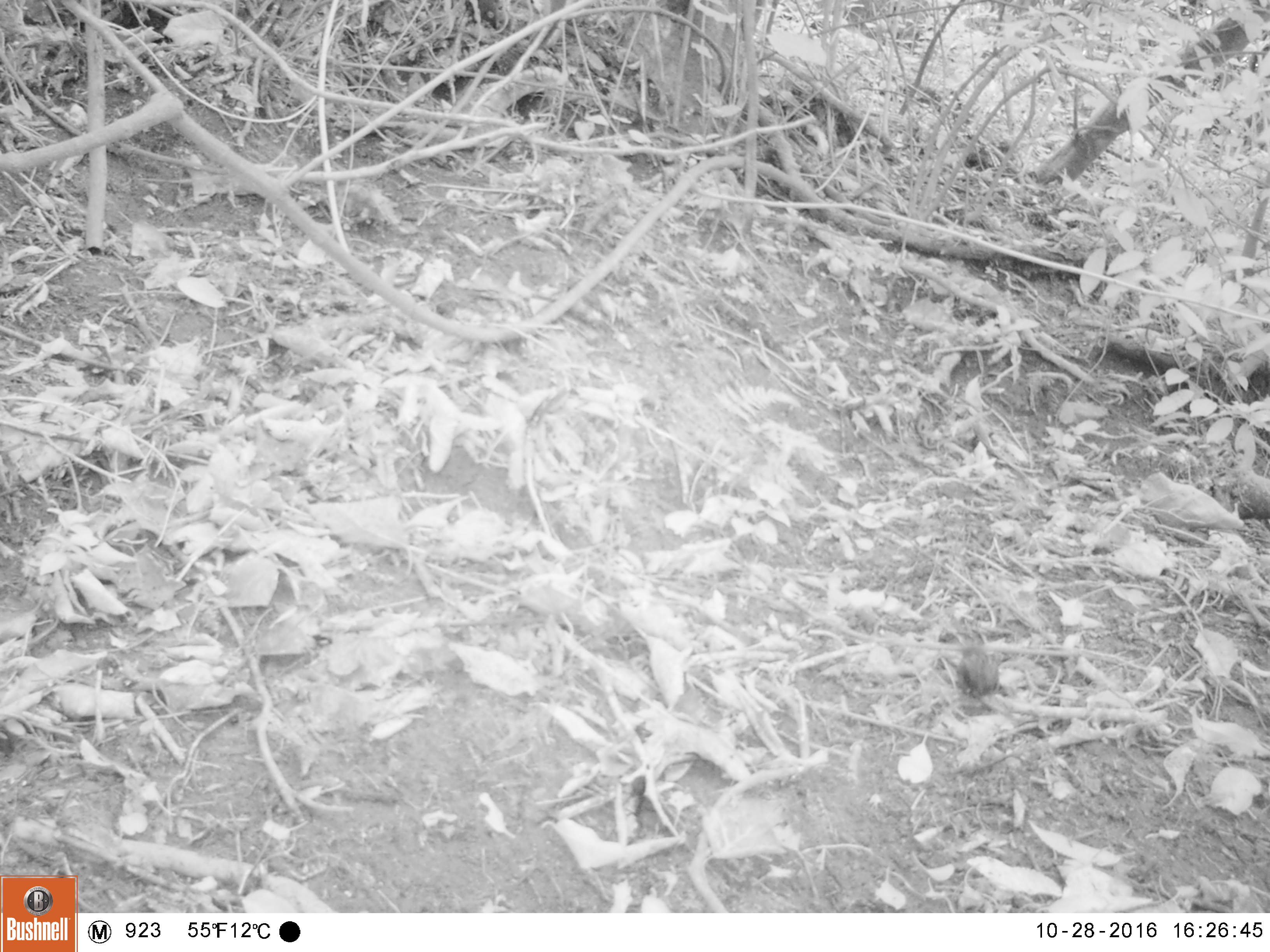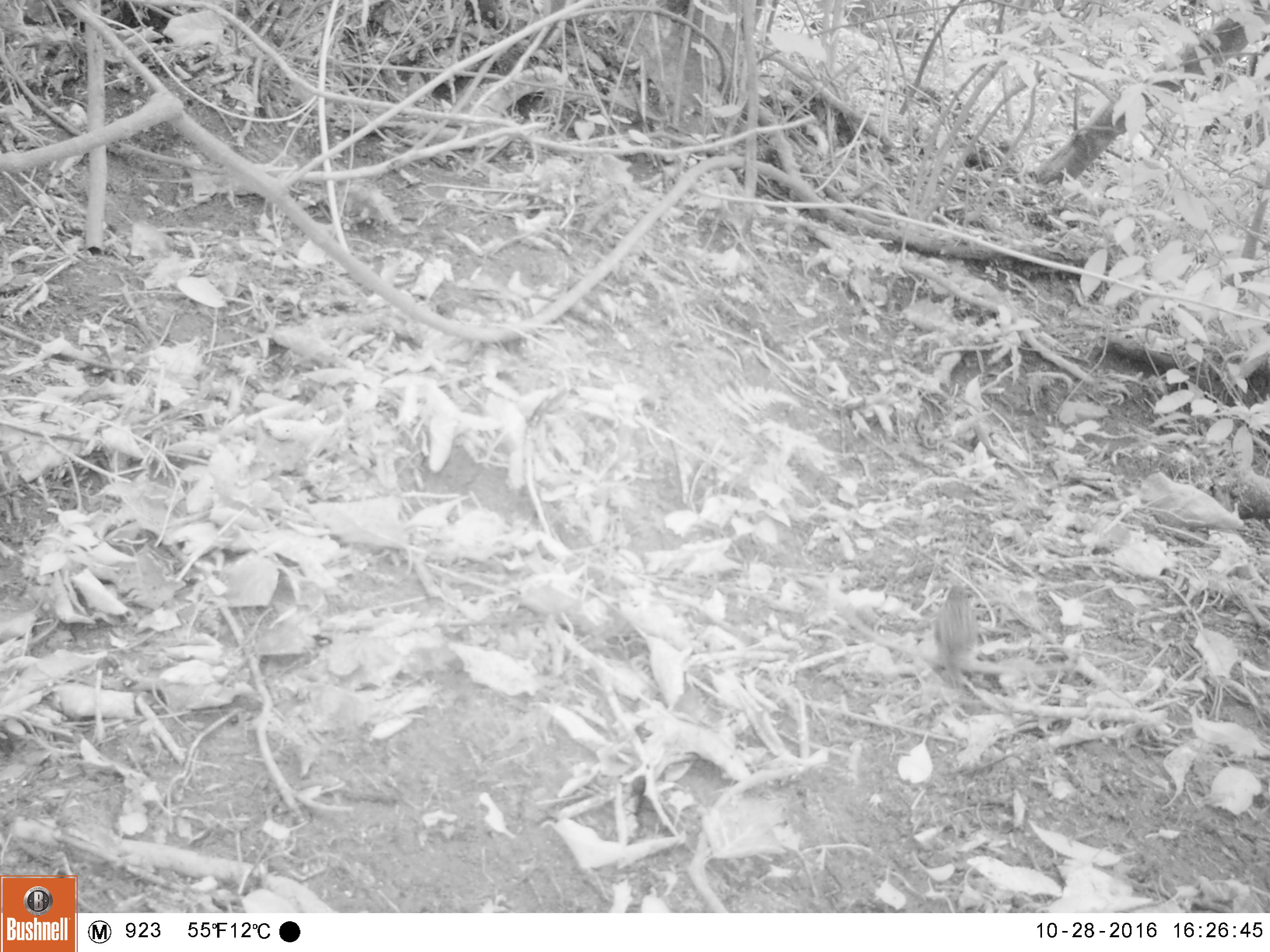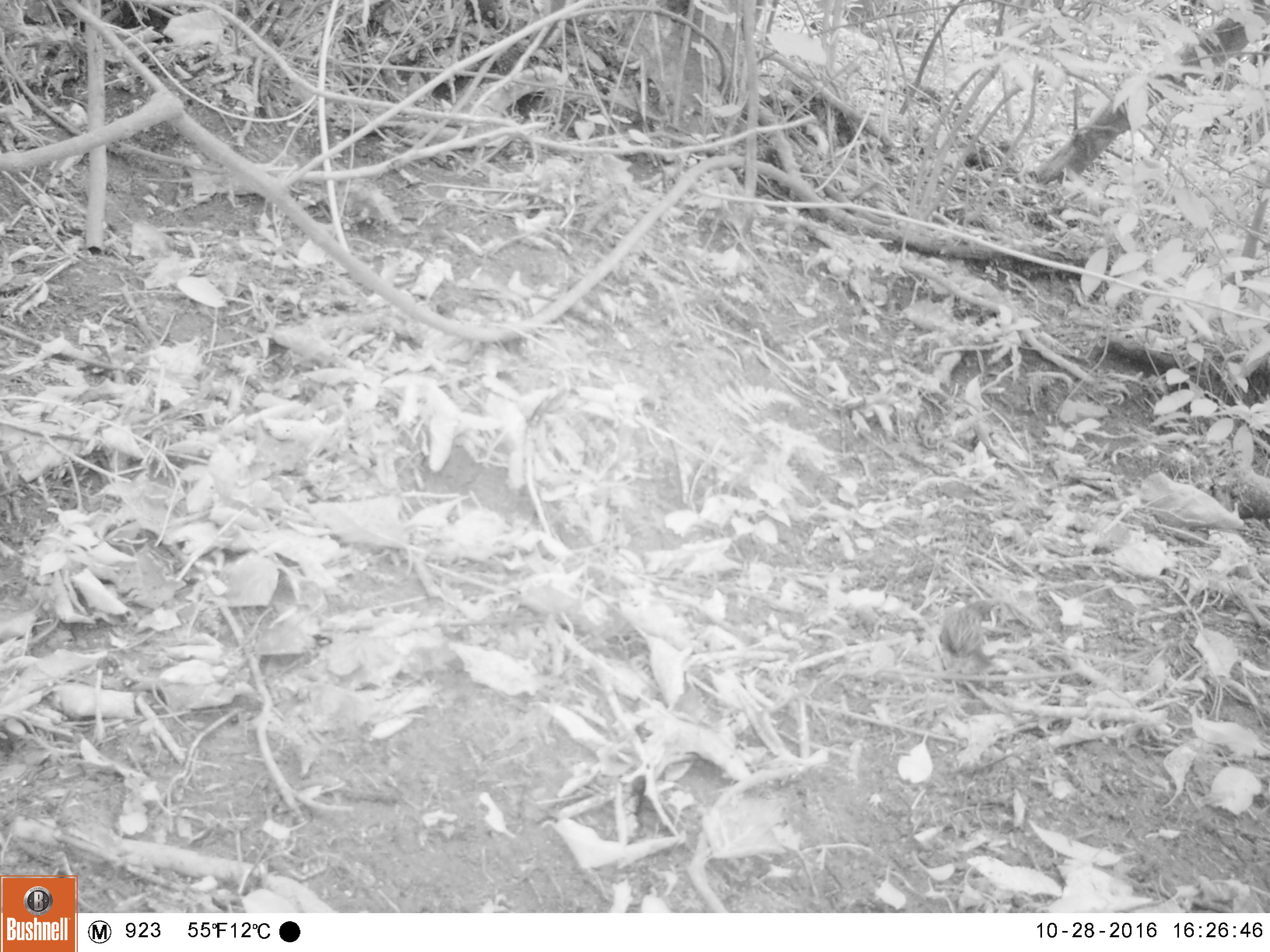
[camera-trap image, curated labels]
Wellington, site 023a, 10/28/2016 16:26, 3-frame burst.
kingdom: Animalia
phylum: Chordata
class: Aves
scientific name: Aves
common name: bird